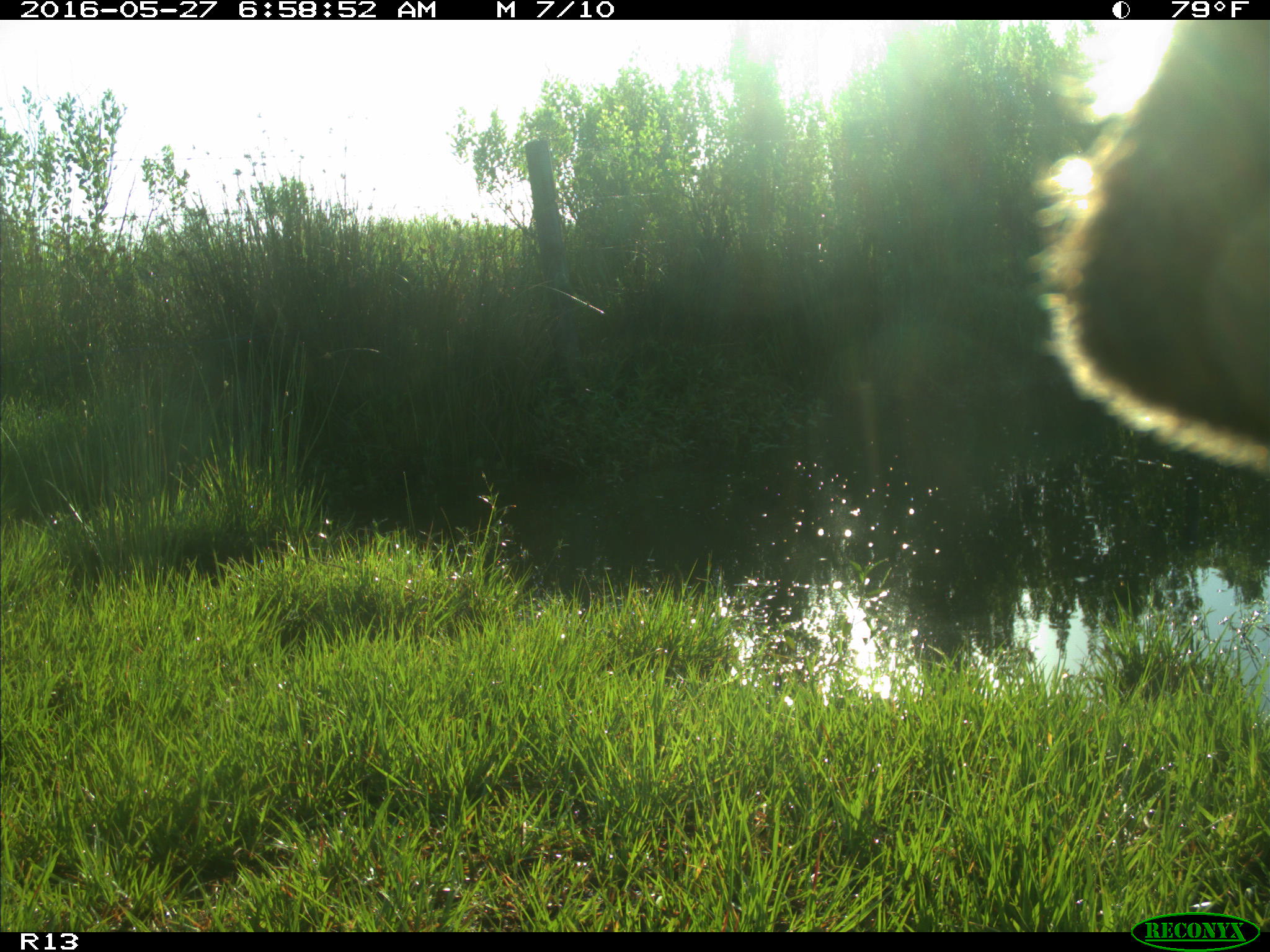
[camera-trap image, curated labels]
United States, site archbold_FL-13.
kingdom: Animalia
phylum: Chordata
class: Mammalia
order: Artiodactyla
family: Bovidae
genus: Bos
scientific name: Bos taurus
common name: domestic cow